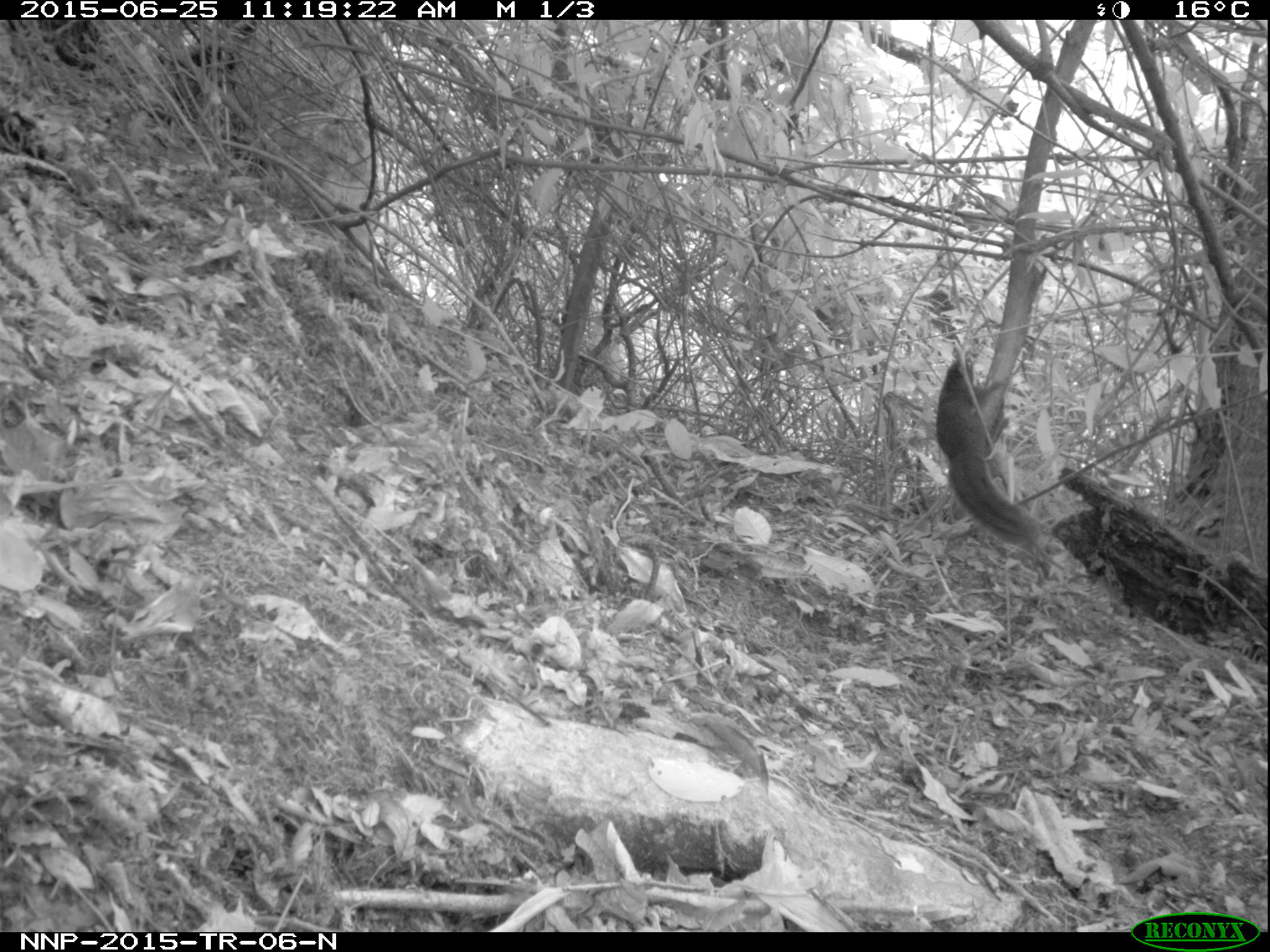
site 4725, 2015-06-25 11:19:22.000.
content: unidentified animal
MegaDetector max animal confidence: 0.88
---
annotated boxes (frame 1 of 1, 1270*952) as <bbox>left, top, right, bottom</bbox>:
unidentifiable: <bbox>934, 353, 1040, 545</bbox>